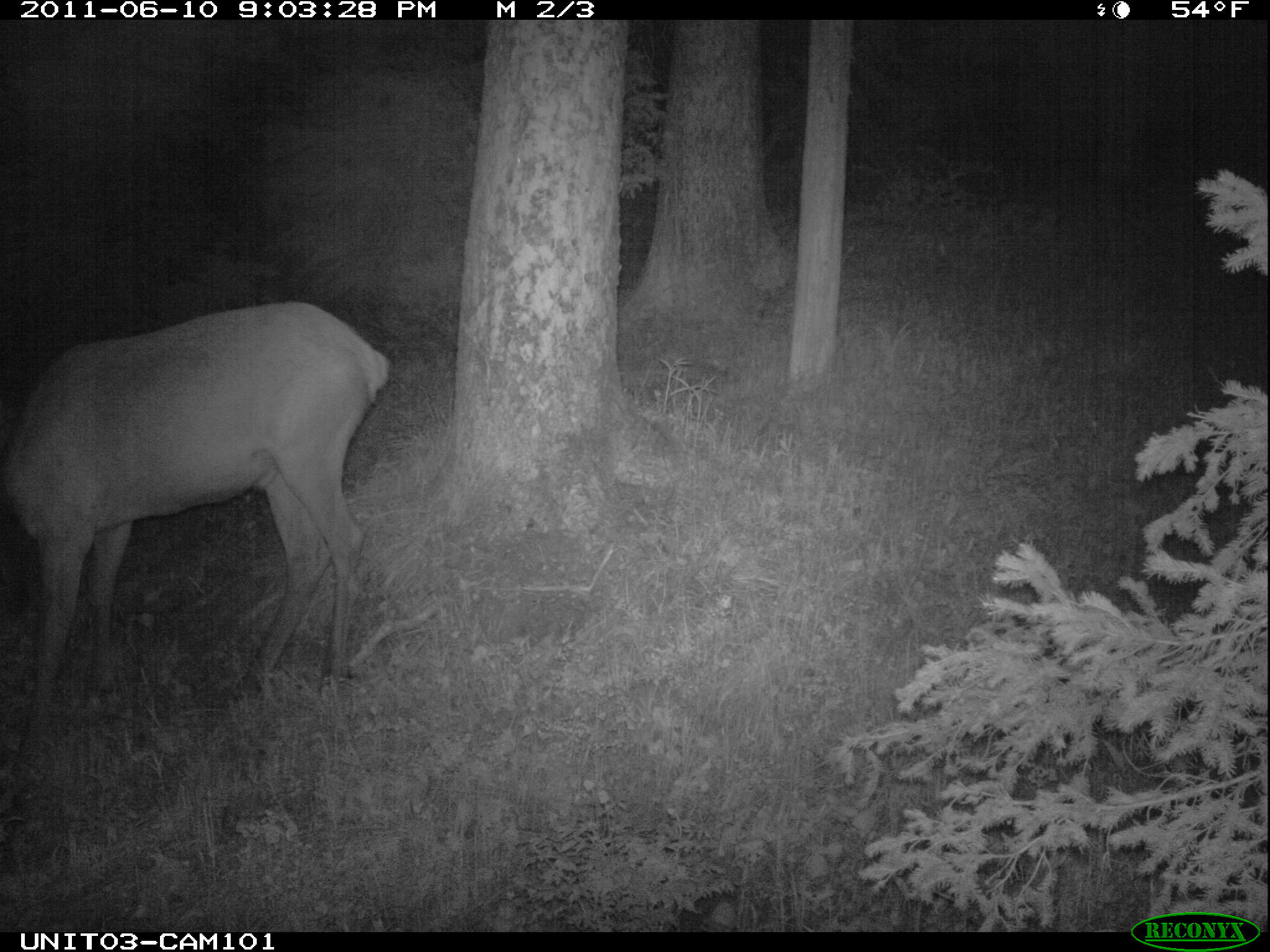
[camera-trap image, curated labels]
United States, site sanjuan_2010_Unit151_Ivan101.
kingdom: Animalia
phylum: Chordata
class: Mammalia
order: Artiodactyla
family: Cervidae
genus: Cervus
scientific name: Cervus elaphus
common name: red deer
Cervus elaphus (red deer).